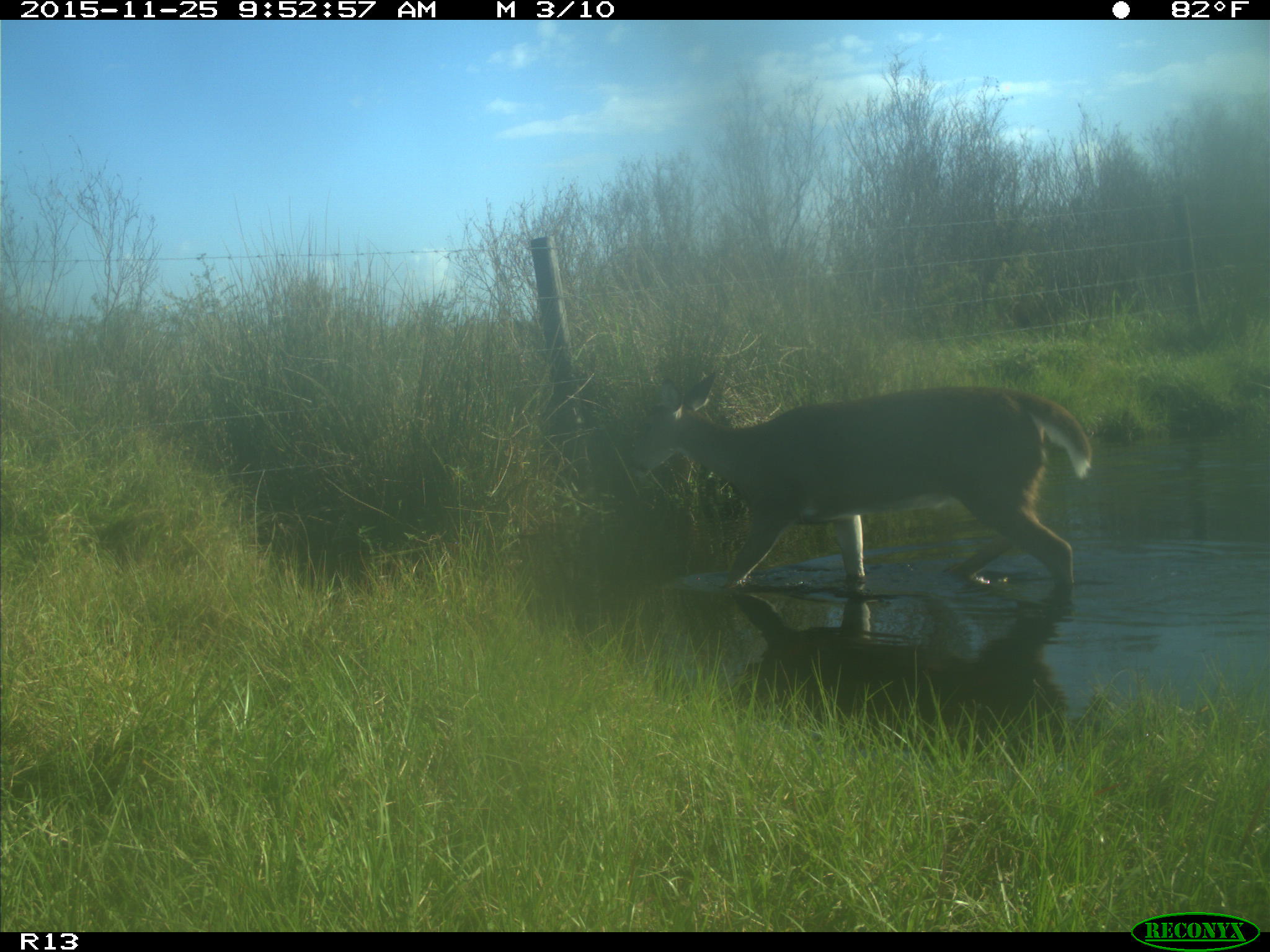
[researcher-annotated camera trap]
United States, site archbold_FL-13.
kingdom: Animalia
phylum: Chordata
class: Mammalia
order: Artiodactyla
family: Cervidae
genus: Odocoileus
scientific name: Odocoileus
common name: deer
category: unidentified deer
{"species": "unidentified deer (deer) (Odocoileus)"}